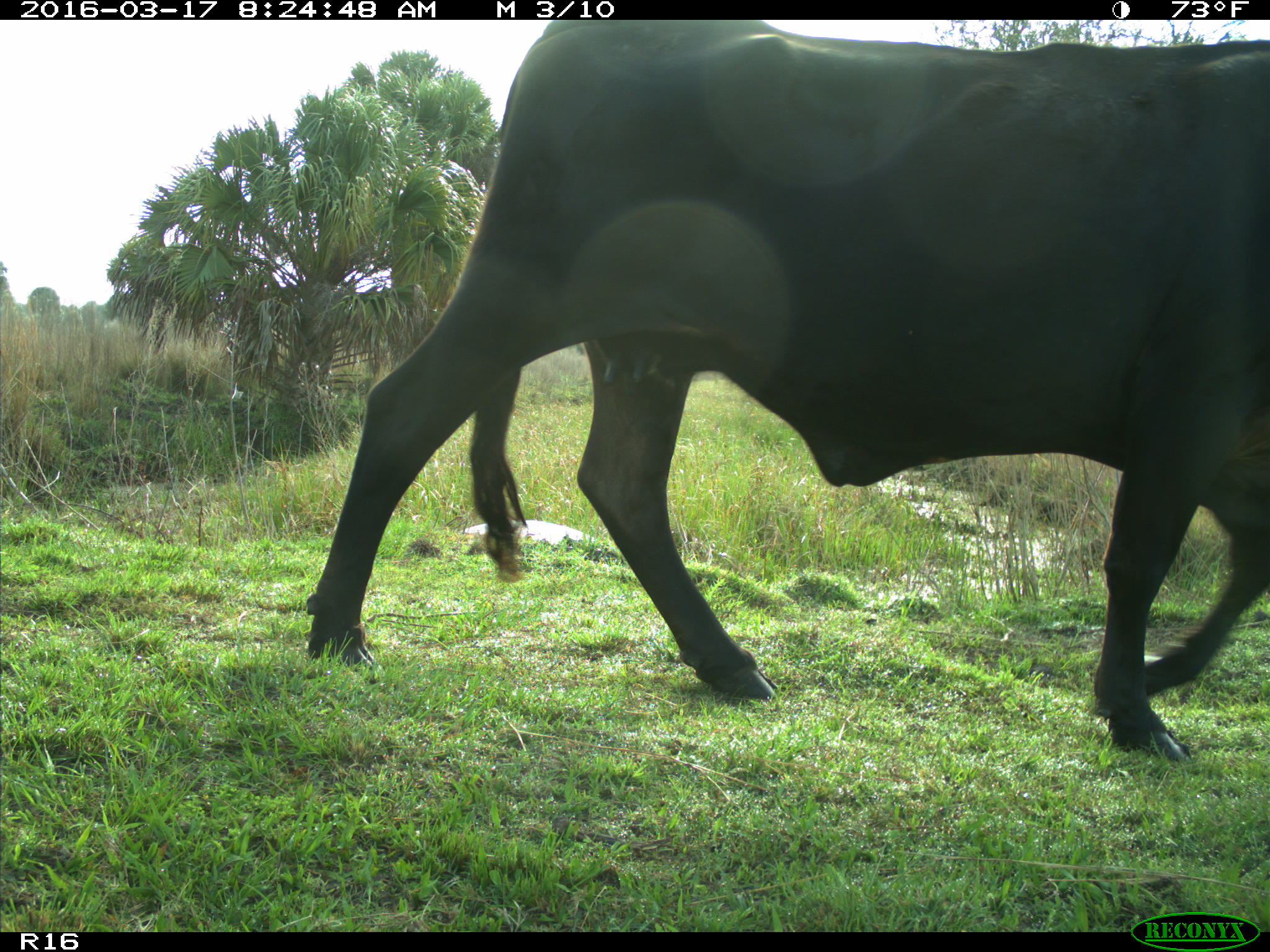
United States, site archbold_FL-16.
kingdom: Animalia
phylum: Chordata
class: Mammalia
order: Artiodactyla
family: Bovidae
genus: Bos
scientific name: Bos taurus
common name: domestic cow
Bos taurus (domestic cow).